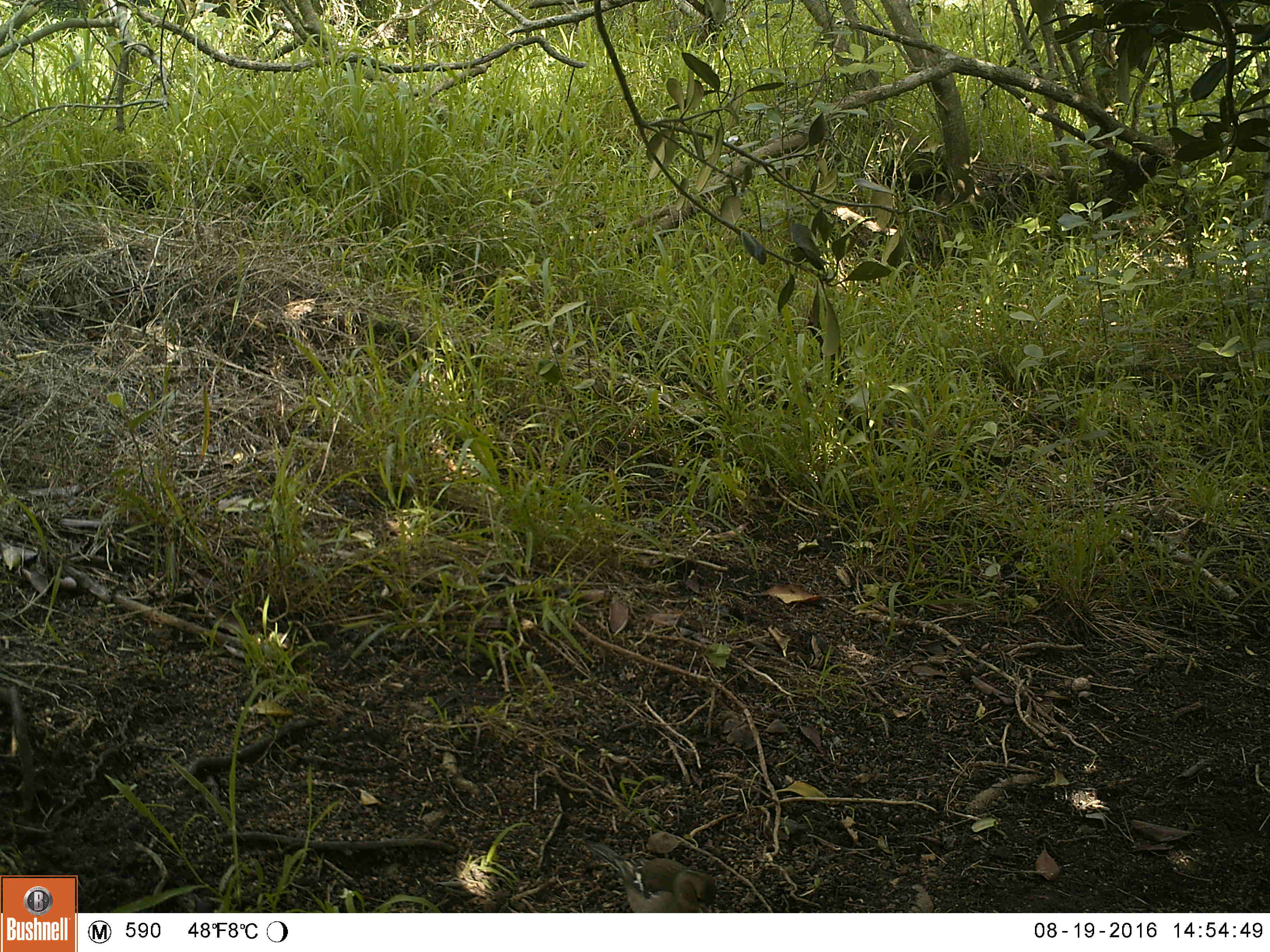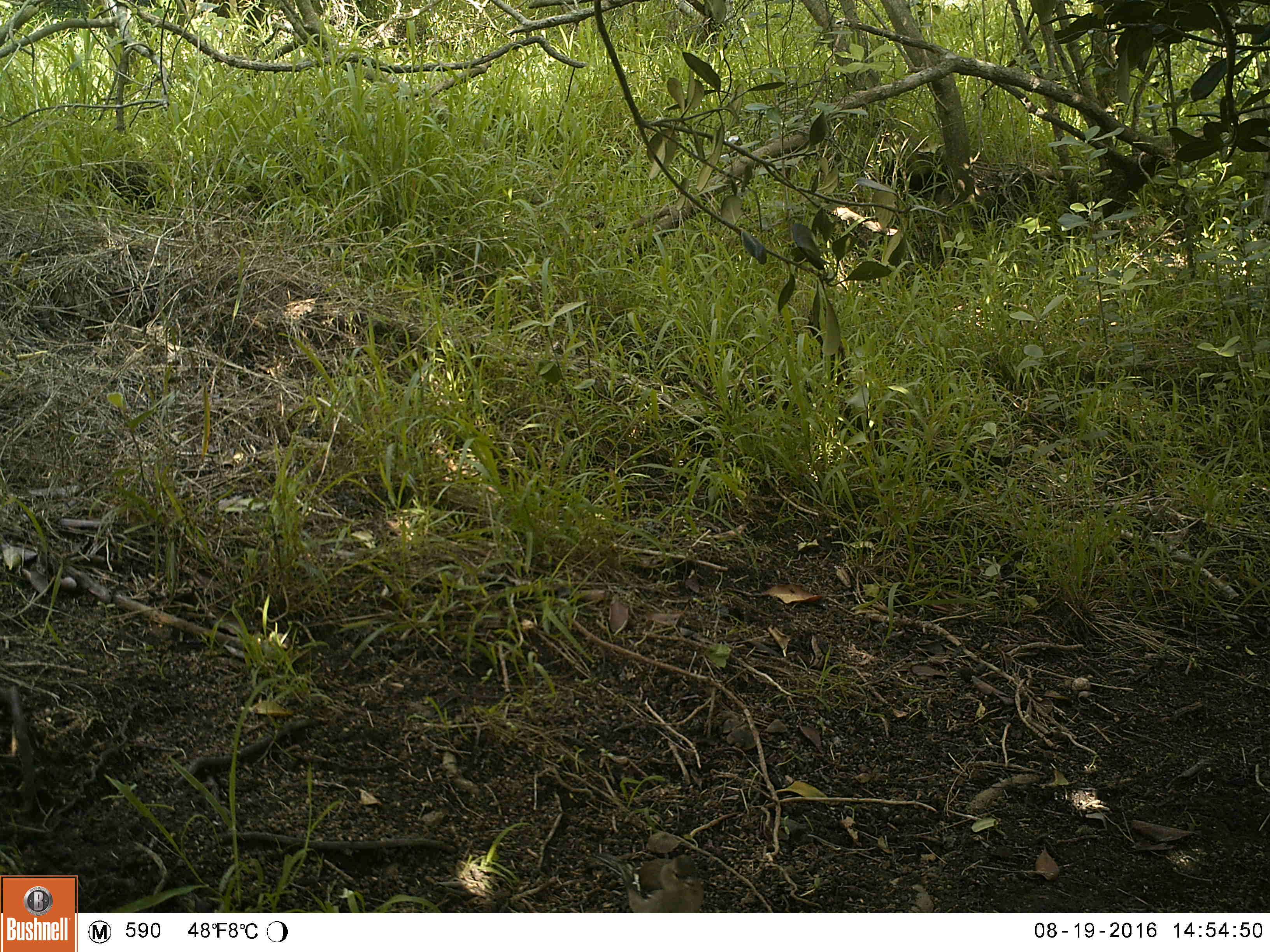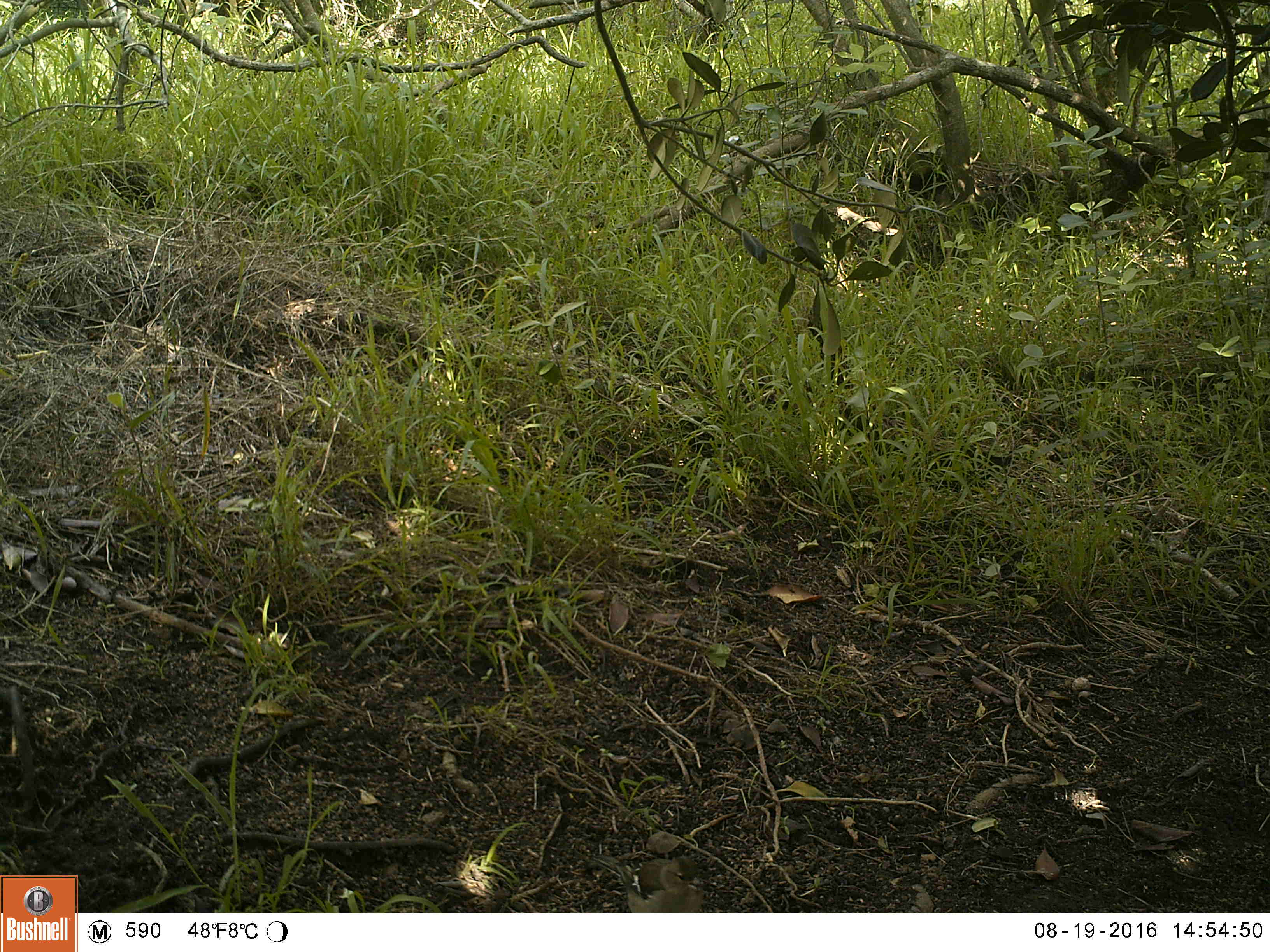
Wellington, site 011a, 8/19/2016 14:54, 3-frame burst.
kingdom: Animalia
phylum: Chordata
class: Aves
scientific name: Aves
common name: bird